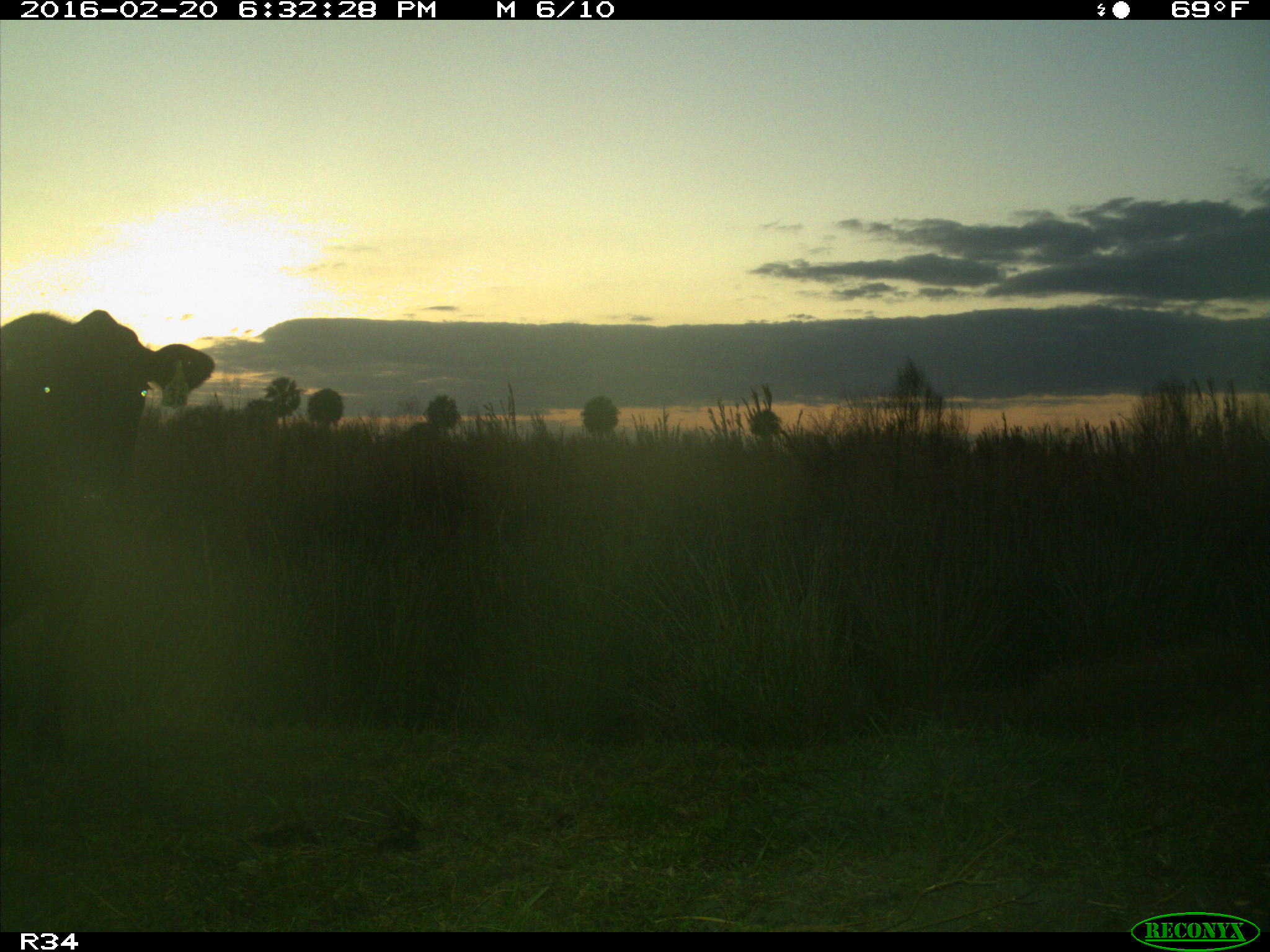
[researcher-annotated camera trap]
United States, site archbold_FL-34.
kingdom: Animalia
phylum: Chordata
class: Mammalia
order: Artiodactyla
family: Bovidae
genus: Bos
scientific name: Bos taurus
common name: domestic cow